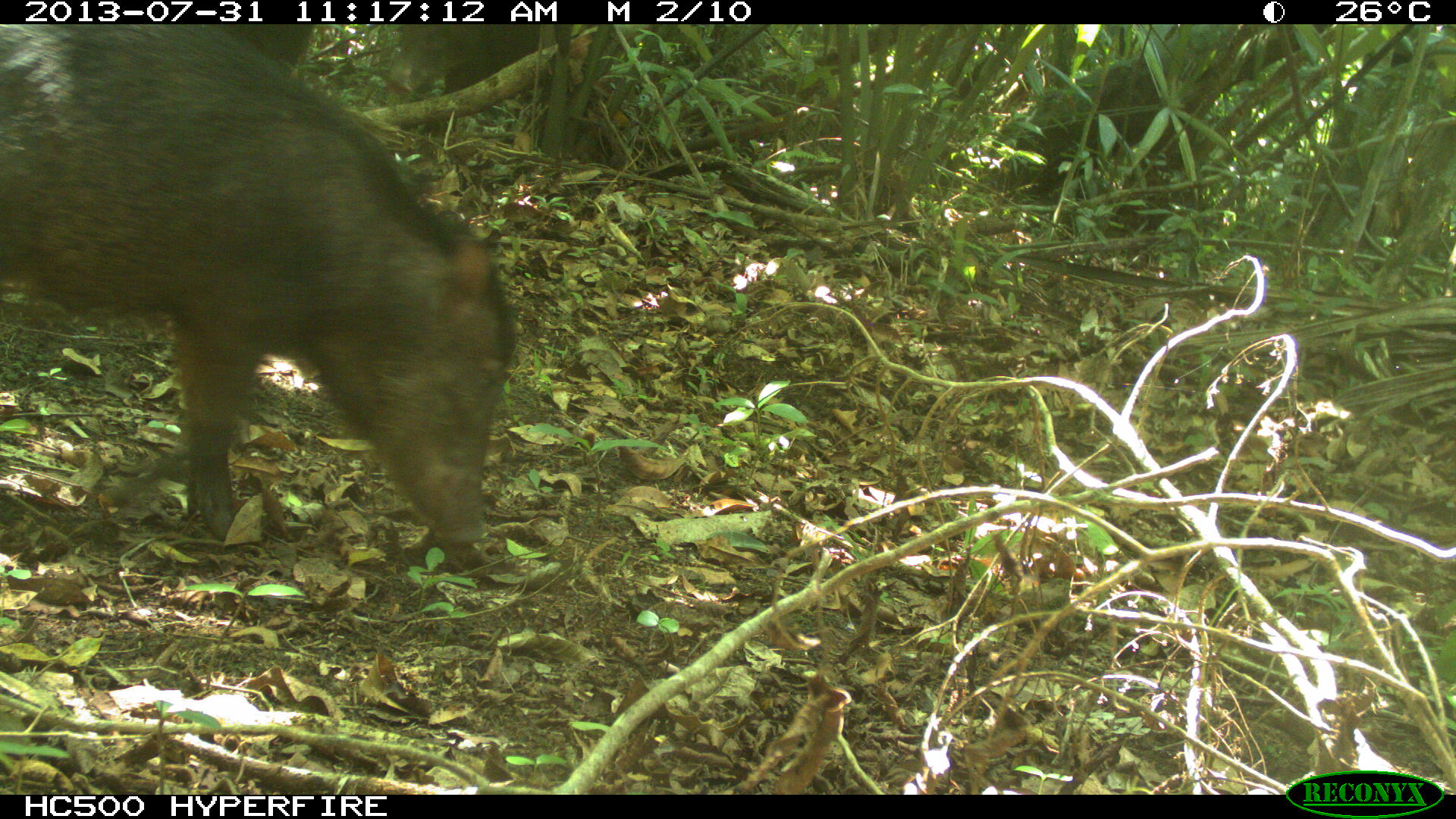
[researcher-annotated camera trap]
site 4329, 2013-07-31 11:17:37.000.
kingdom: Animalia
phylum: Chordata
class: Mammalia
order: Artiodactyla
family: Tayassuidae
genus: Tayassu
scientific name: Tayassu pecari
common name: white-lipped peccary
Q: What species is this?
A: Tayassu pecari (white-lipped peccary).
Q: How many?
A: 2.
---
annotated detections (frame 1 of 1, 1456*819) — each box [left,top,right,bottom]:
tayassu pecari: [0,24,518,544]; [987,56,1174,194]; [387,24,568,137]; [219,24,311,73]